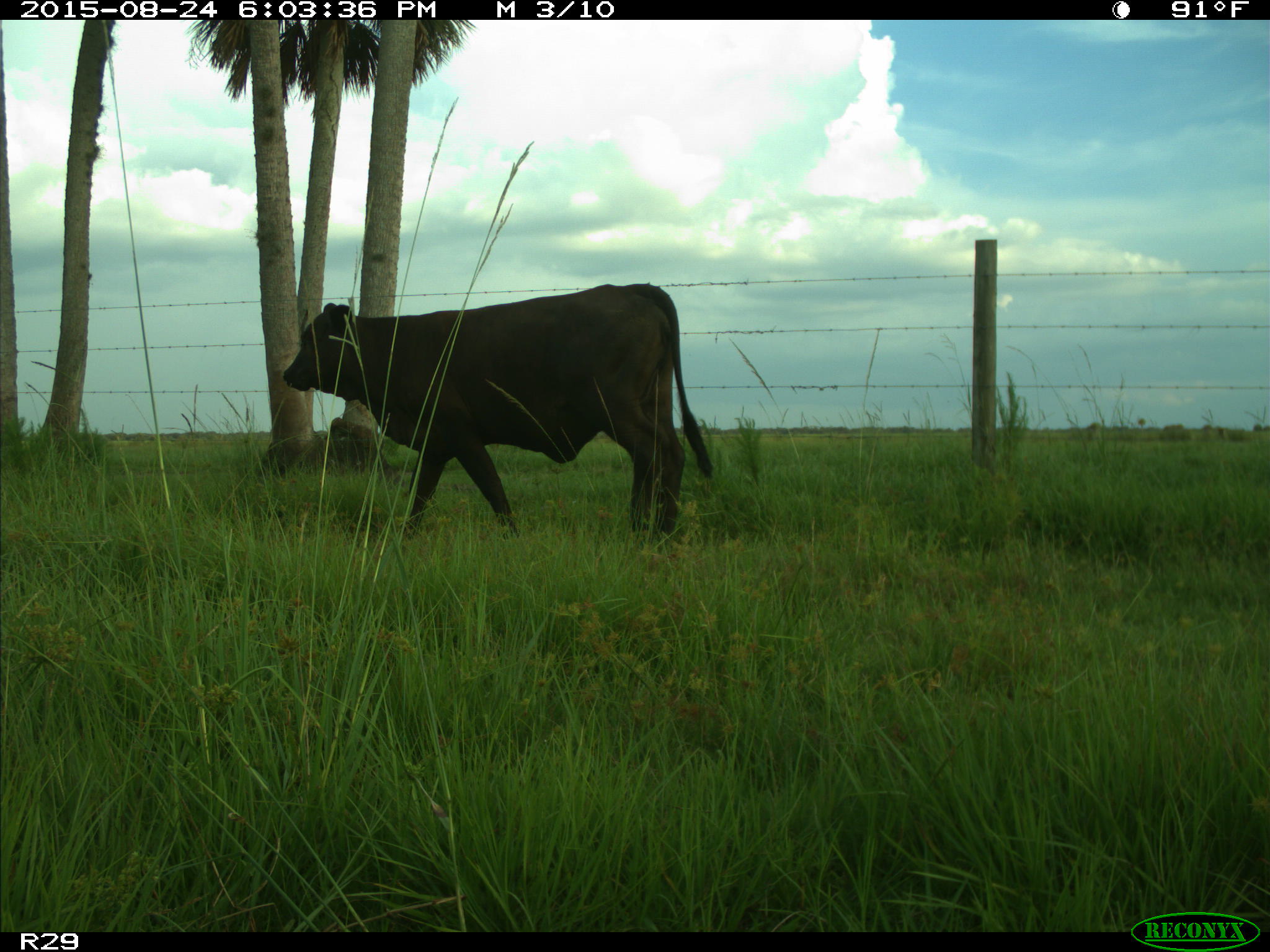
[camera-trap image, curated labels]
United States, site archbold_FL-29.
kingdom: Animalia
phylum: Chordata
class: Mammalia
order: Artiodactyla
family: Bovidae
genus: Bos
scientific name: Bos taurus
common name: domestic cow